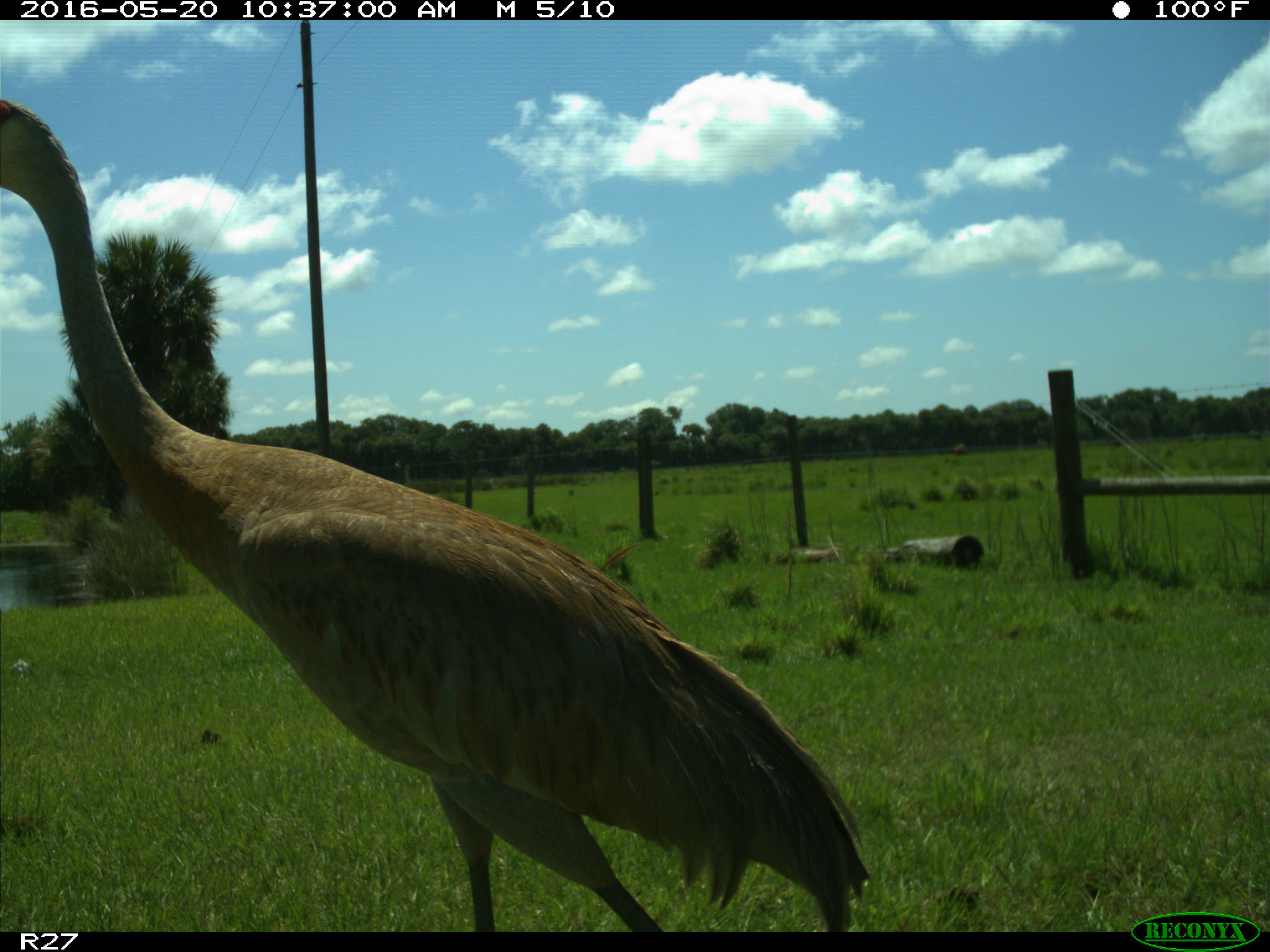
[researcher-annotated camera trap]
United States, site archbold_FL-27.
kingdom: Animalia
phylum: Chordata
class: Aves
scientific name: Aves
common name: birds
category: unidentified bird